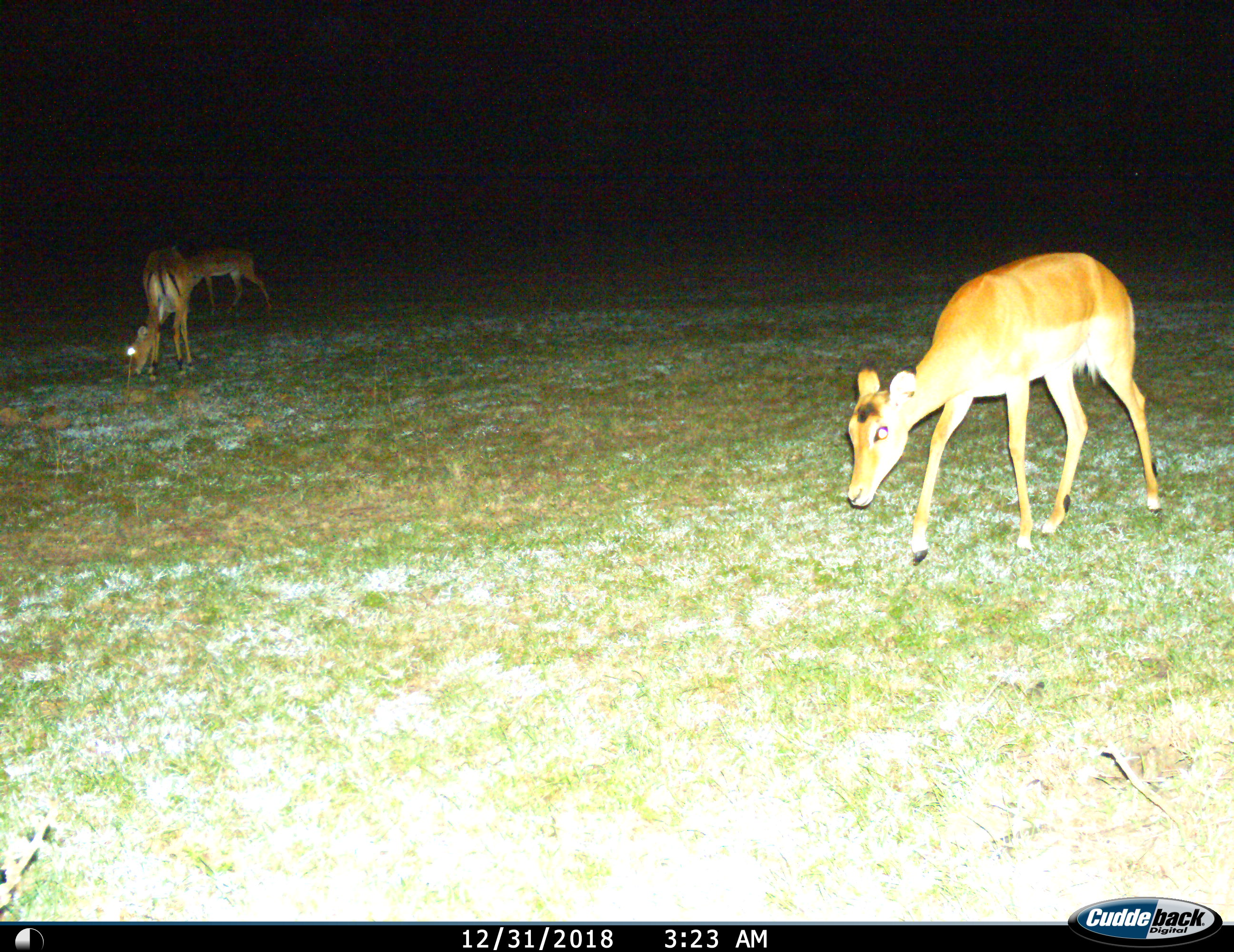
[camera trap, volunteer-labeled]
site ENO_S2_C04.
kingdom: Animalia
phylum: Chordata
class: Mammalia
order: Artiodactyla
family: Bovidae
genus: Aepyceros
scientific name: Aepyceros melampus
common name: impala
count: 3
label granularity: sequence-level